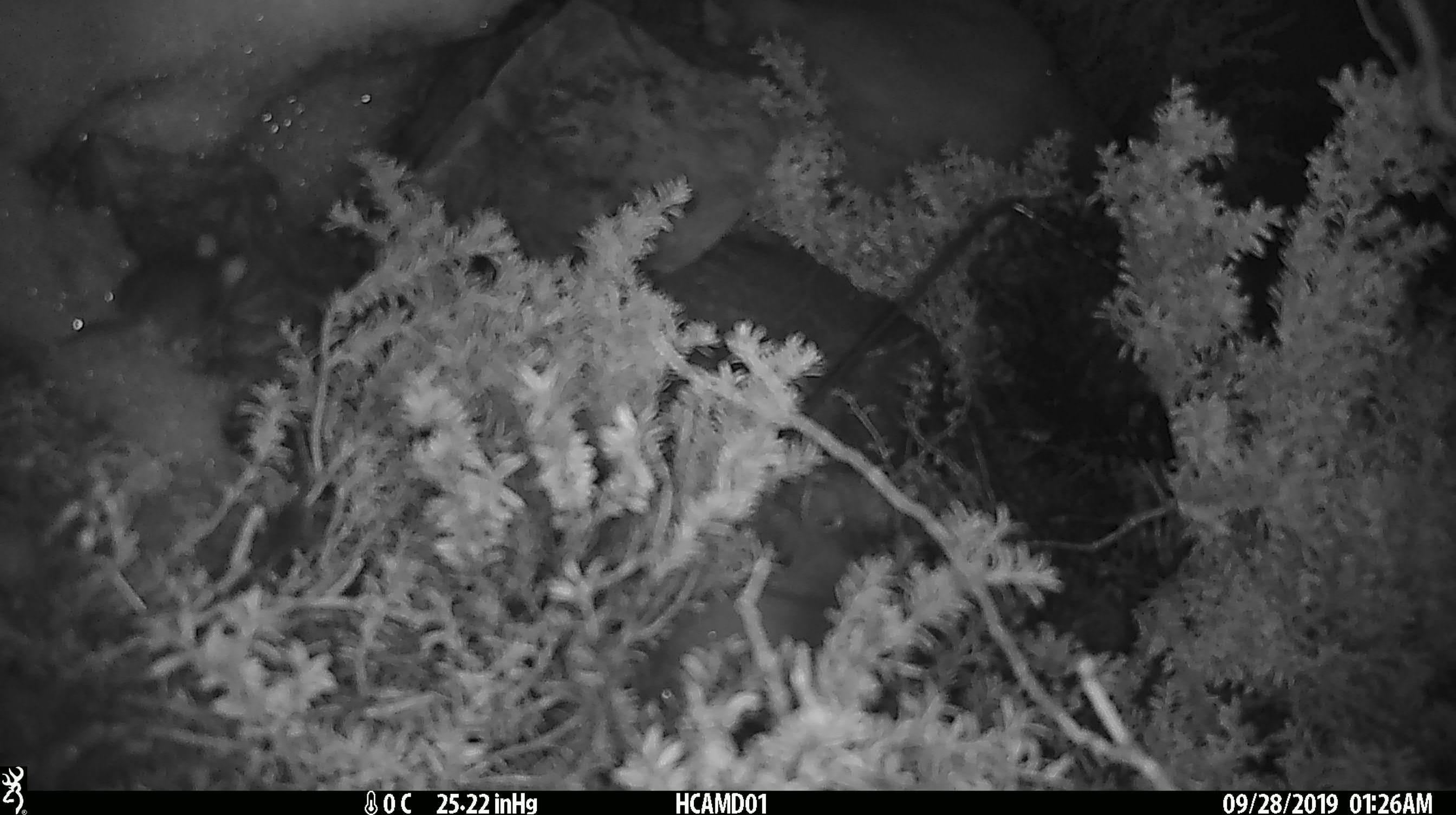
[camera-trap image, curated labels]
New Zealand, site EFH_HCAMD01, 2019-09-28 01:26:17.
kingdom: Animalia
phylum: Chordata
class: Mammalia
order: Rodentia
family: Muridae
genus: Mus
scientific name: Mus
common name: mouse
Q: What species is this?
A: Mouse (Mus).